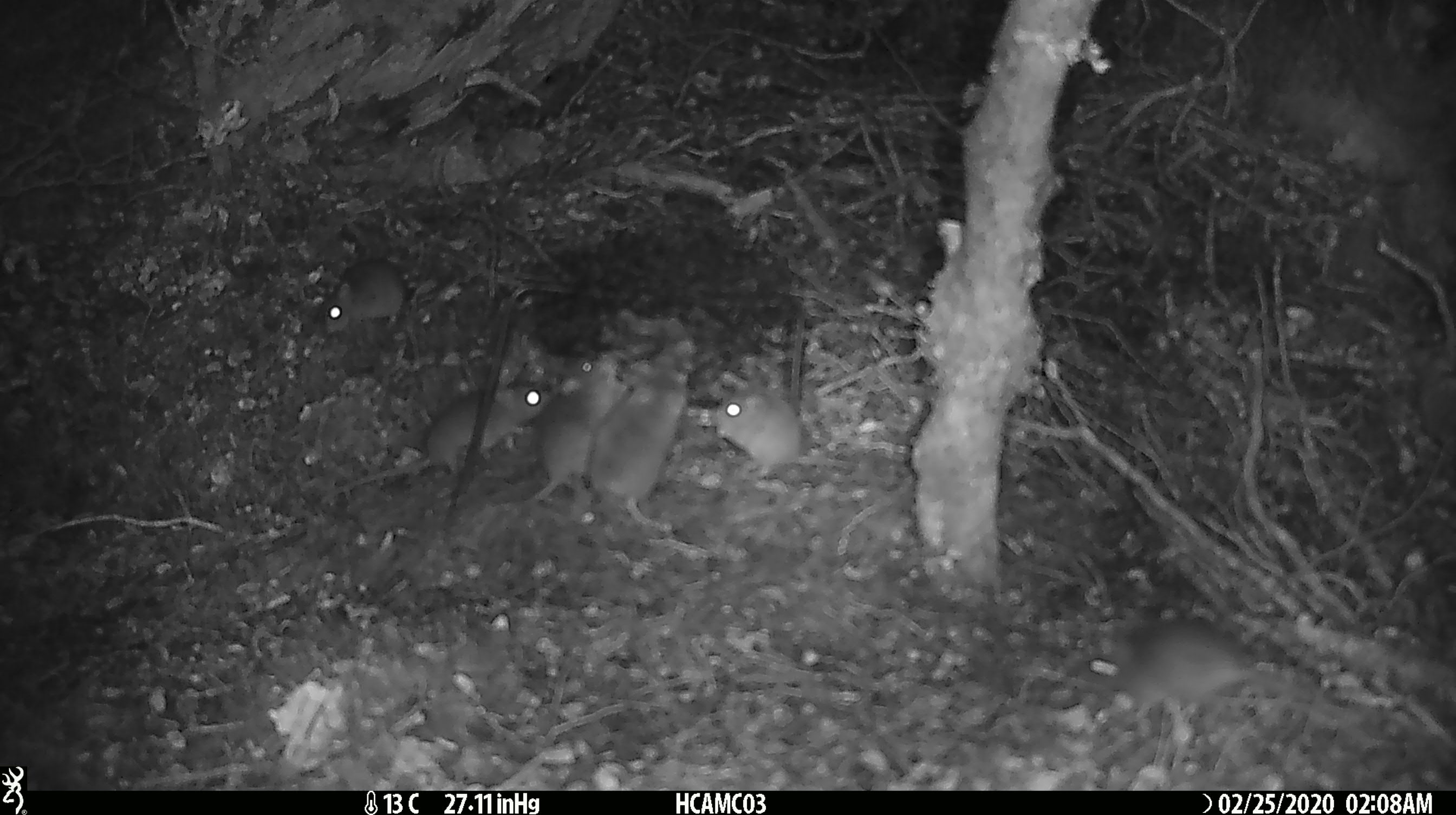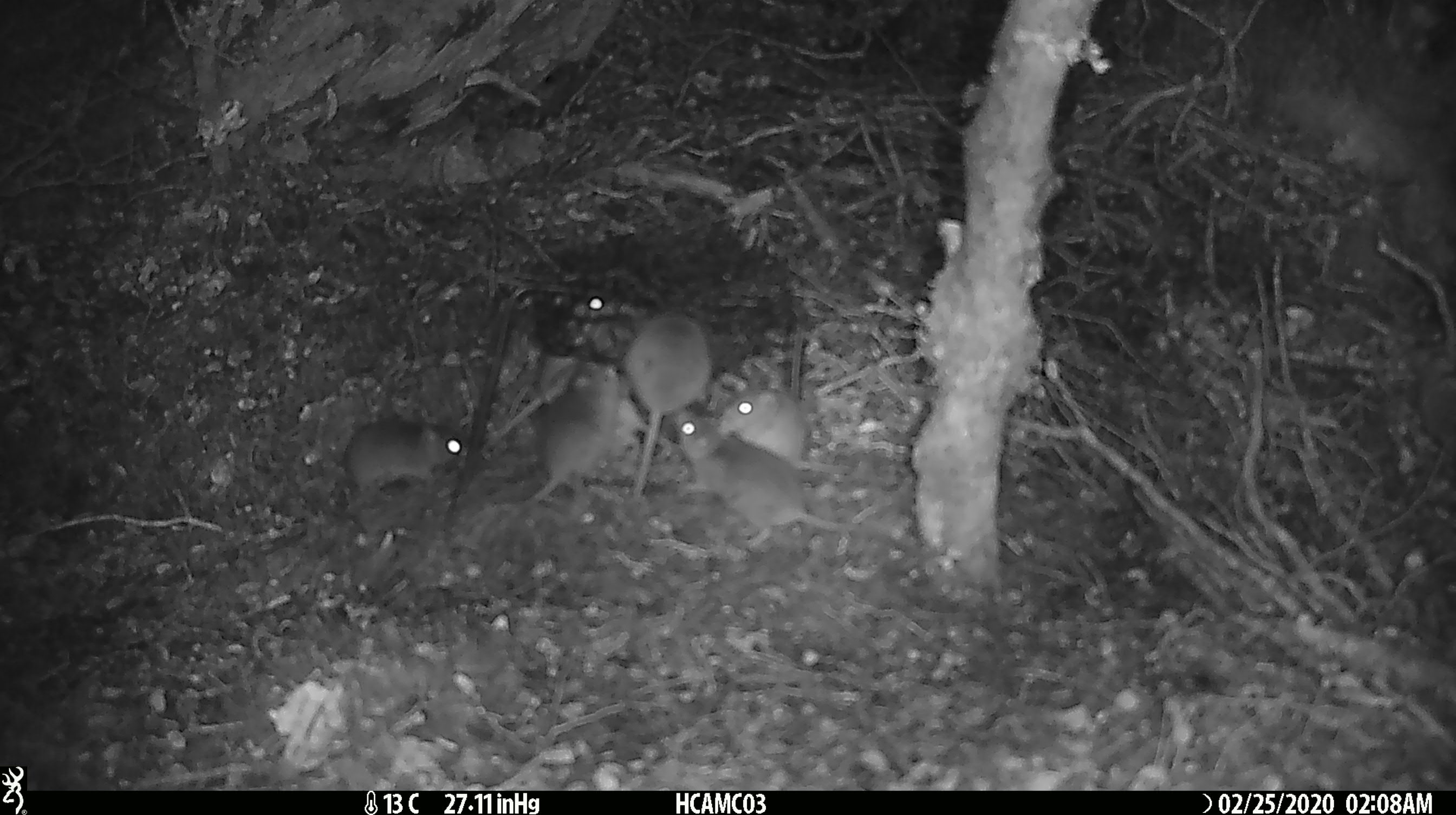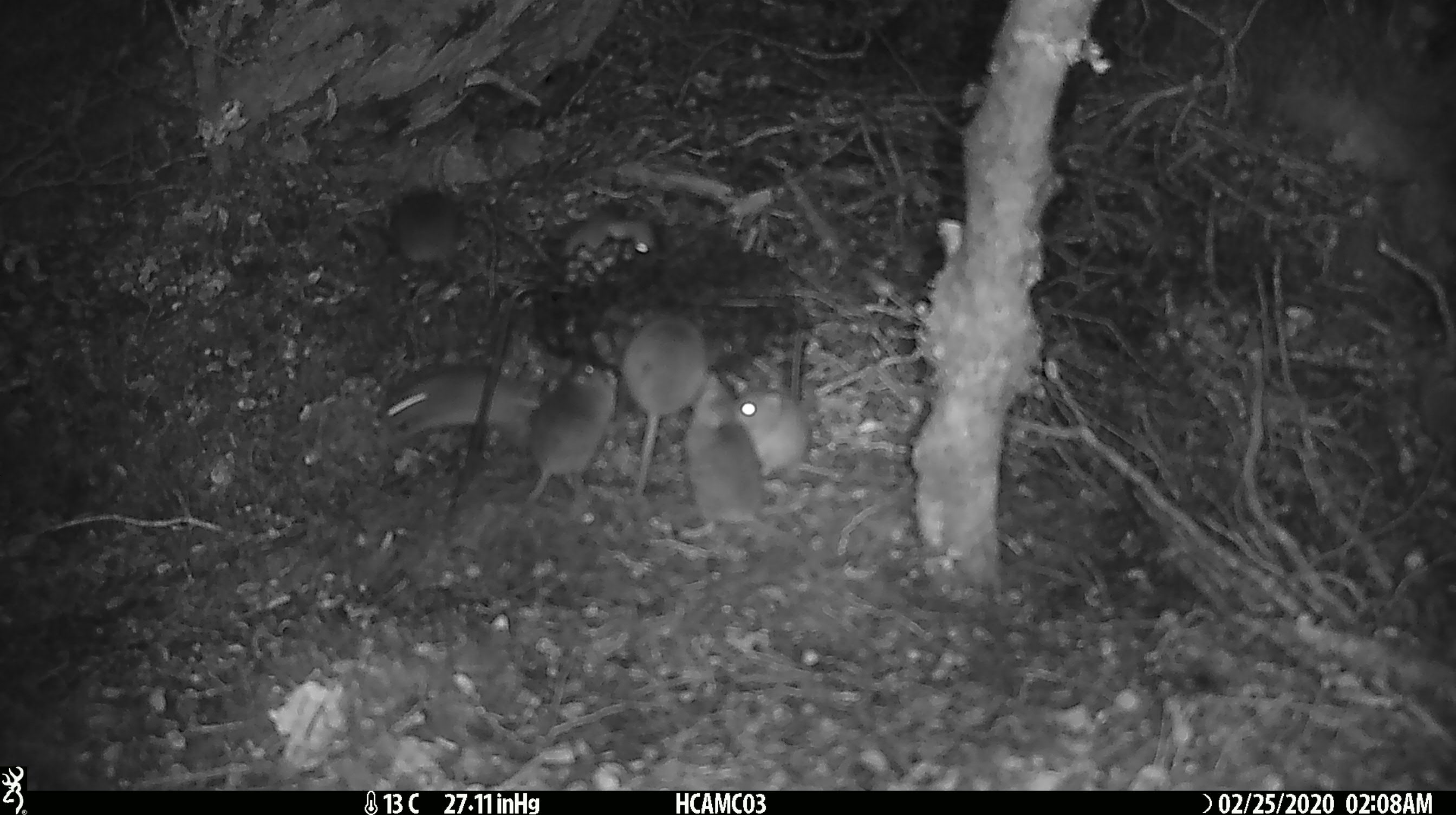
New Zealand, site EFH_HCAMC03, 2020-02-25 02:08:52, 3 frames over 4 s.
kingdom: Animalia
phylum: Chordata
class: Mammalia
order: Rodentia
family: Muridae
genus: Mus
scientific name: Mus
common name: mouse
Mouse (Mus).